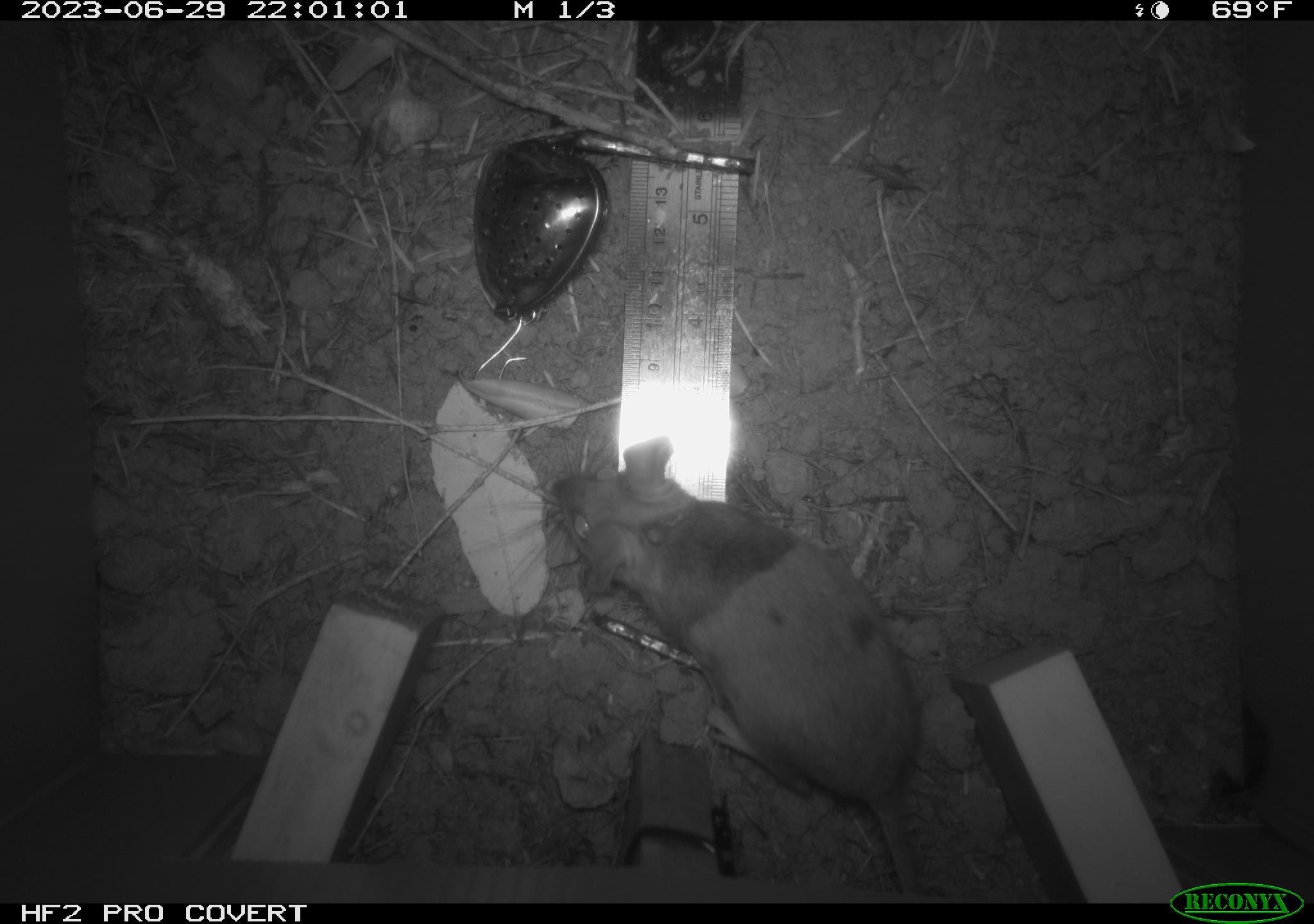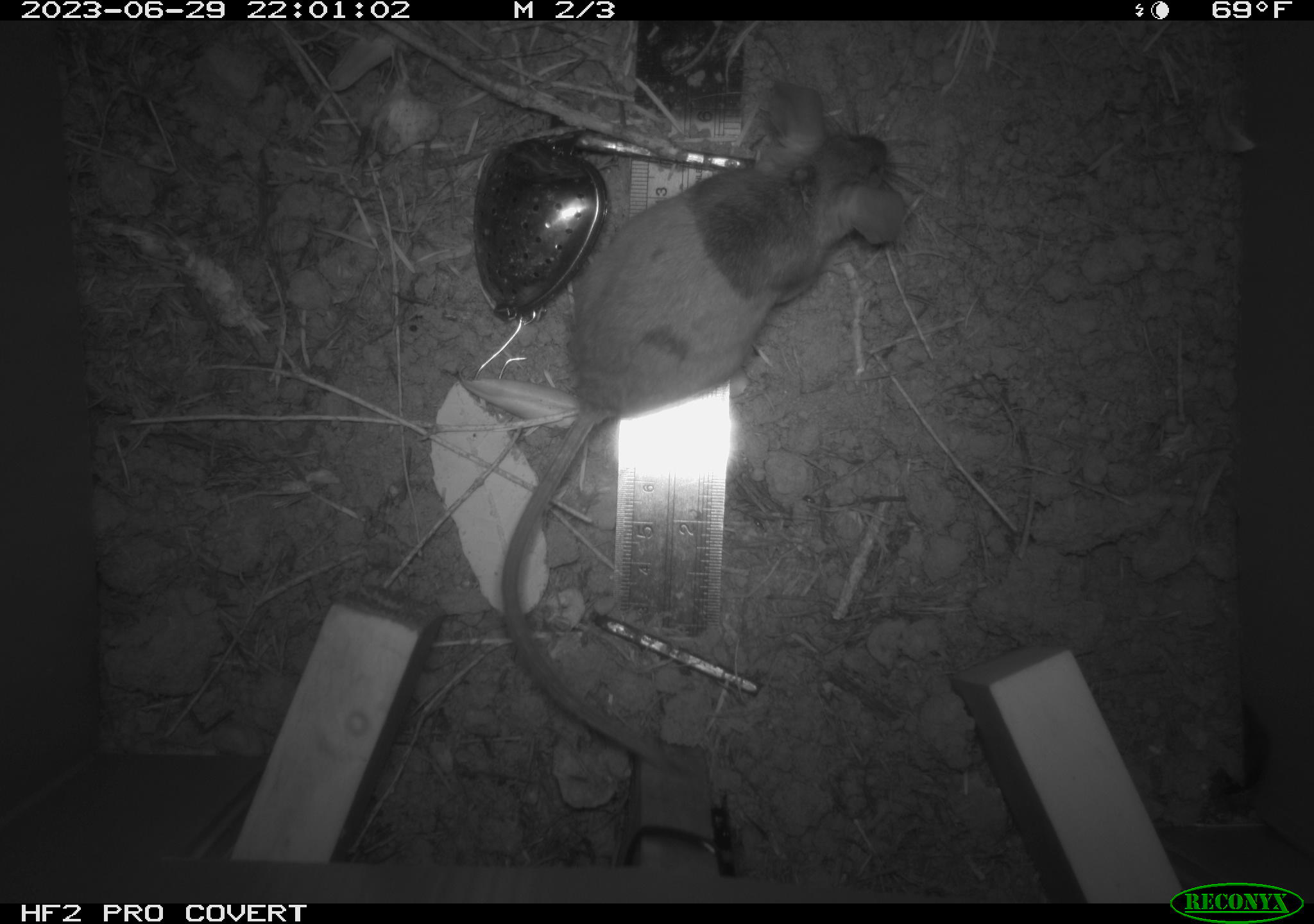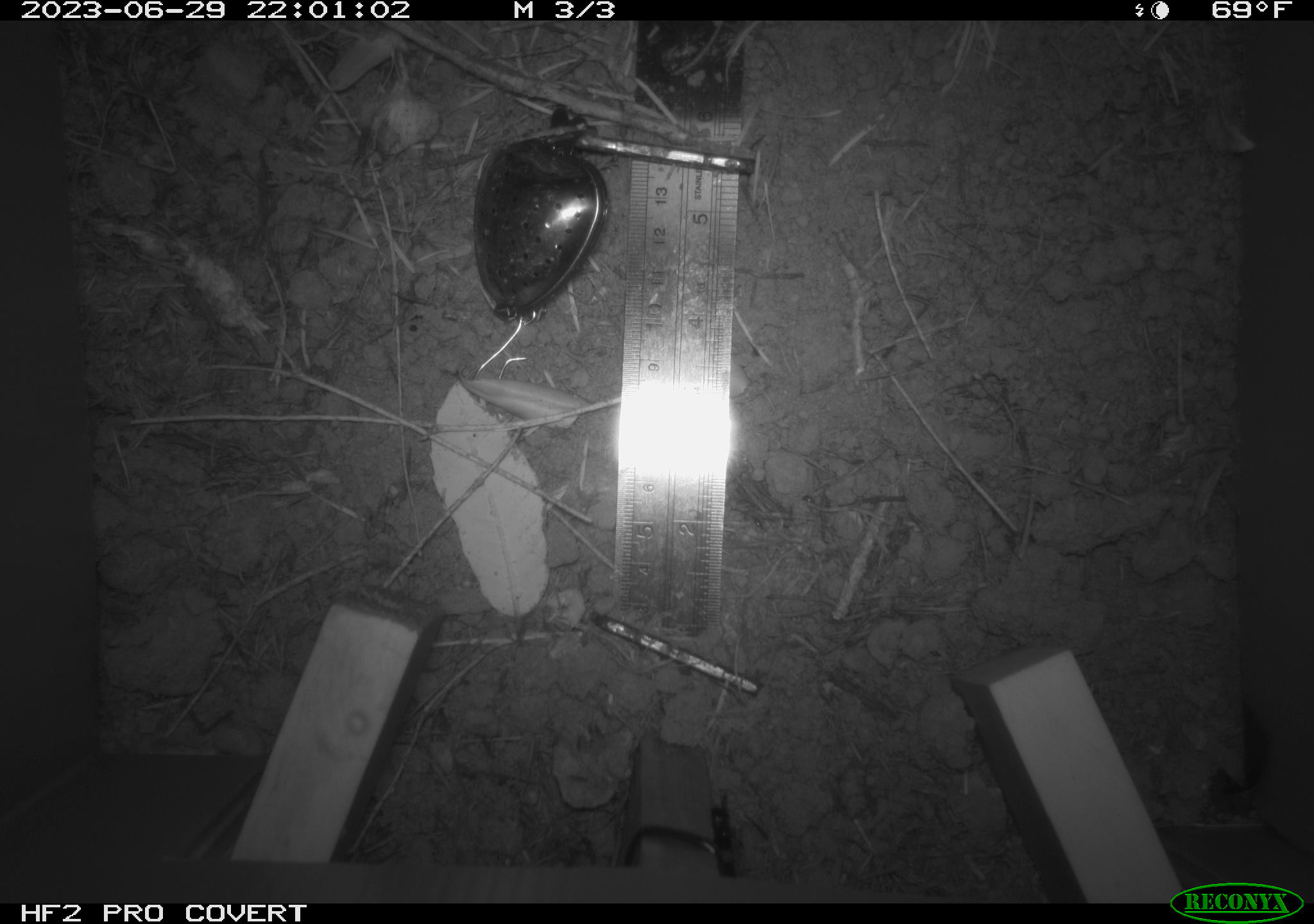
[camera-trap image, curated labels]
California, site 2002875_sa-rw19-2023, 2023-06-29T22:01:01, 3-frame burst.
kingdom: Animalia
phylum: Chordata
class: Mammalia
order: Rodentia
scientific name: Rodentia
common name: mouse species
Mouse species (Rodentia).